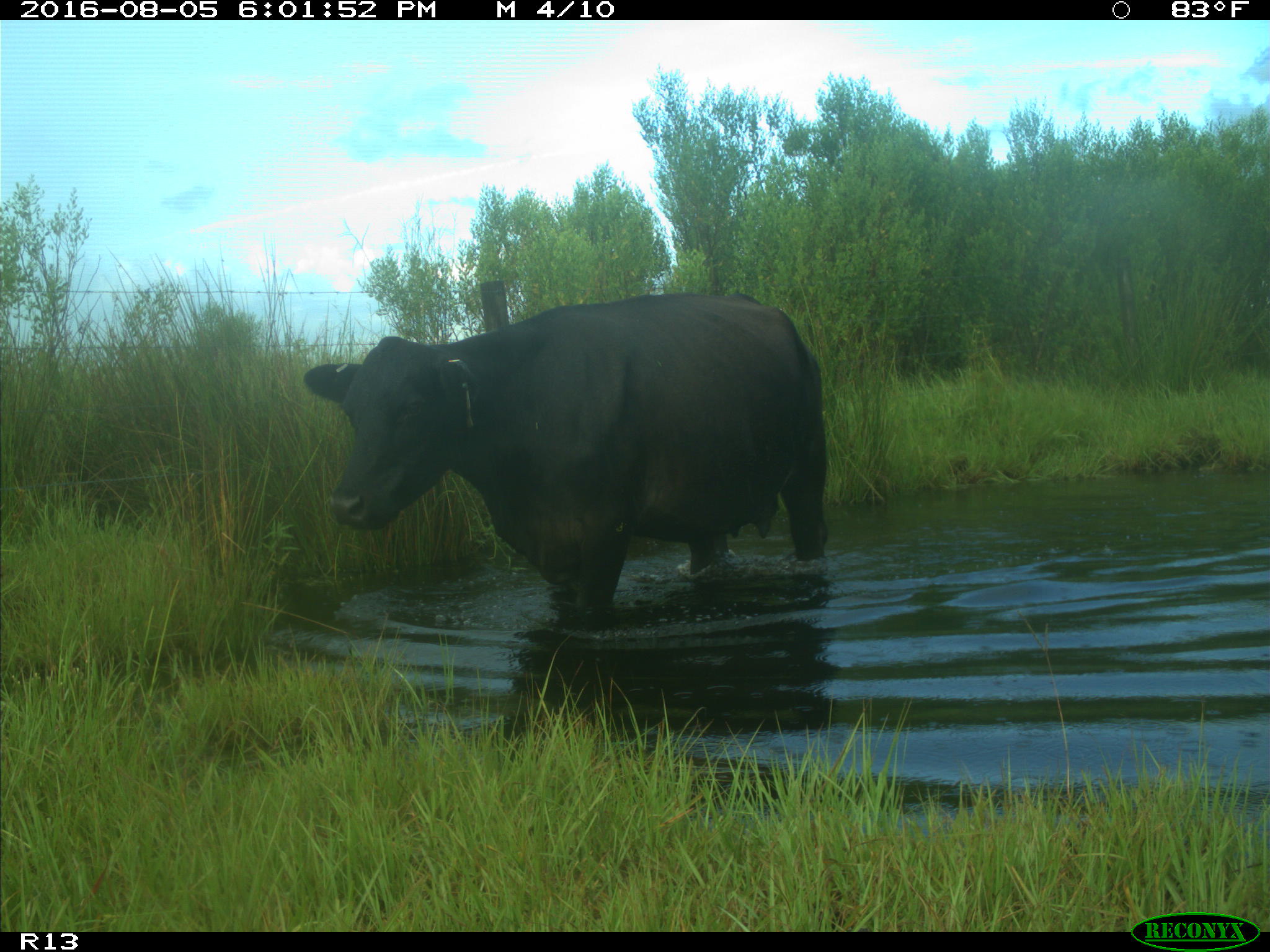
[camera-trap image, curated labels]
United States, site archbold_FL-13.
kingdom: Animalia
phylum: Chordata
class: Mammalia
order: Artiodactyla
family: Bovidae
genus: Bos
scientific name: Bos taurus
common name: domestic cow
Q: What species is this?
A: Bos taurus (domestic cow).